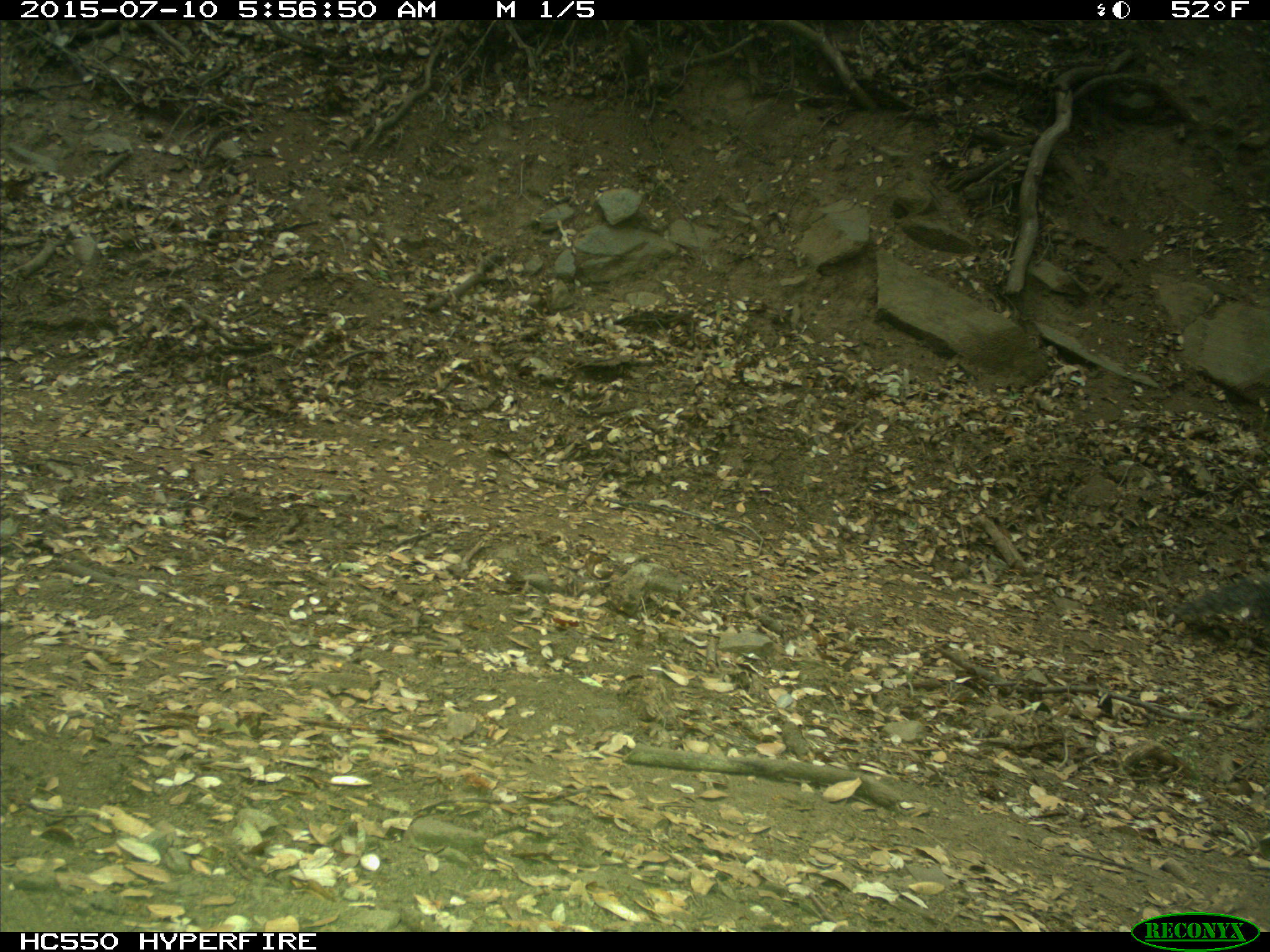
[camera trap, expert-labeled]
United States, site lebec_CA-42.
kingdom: Animalia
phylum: Chordata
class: Mammalia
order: Rodentia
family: Sciuridae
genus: Sciurus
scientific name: Sciurus carolinensis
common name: eastern gray squirrel